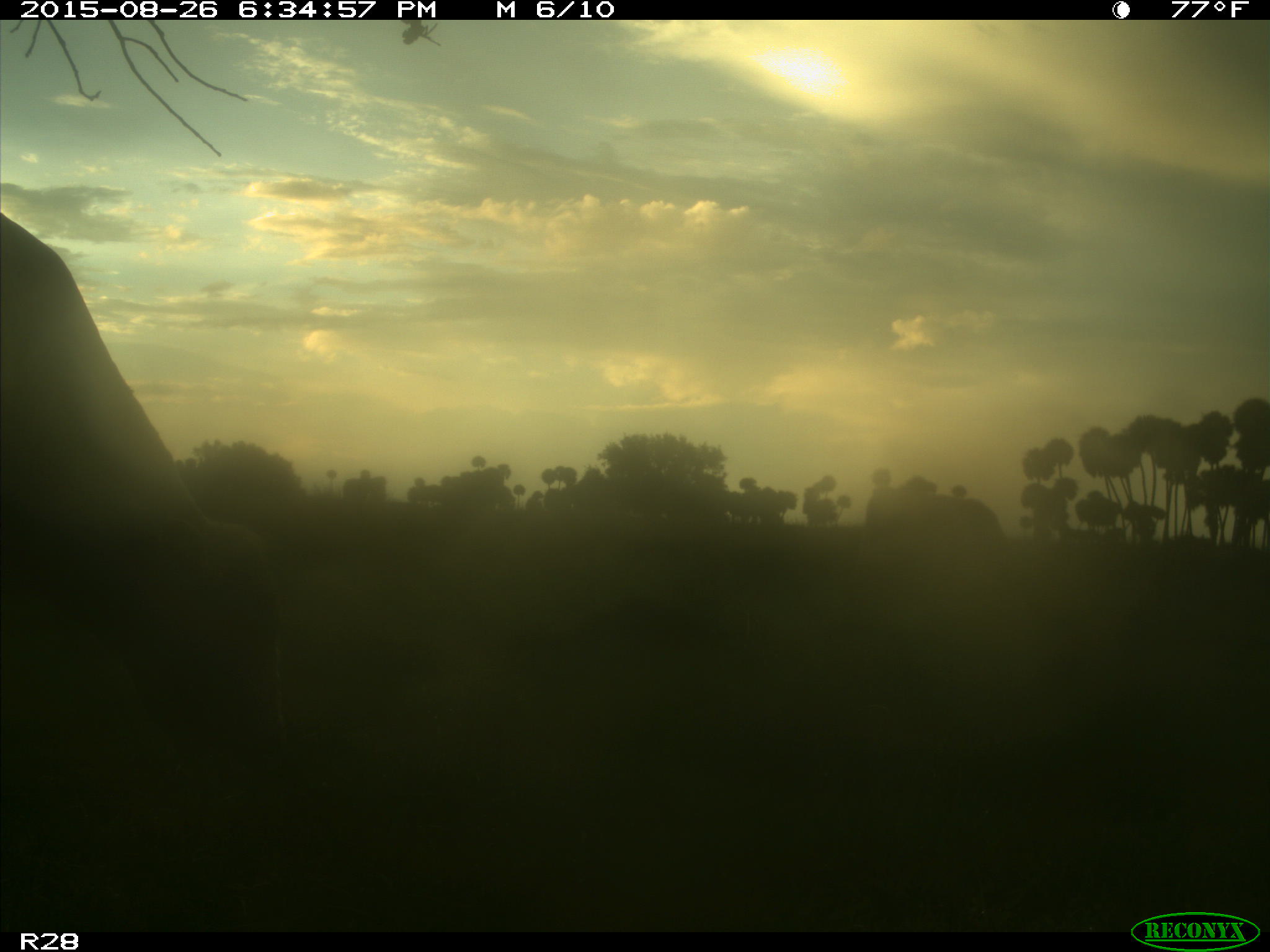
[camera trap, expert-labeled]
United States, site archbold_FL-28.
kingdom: Animalia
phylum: Chordata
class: Mammalia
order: Artiodactyla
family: Bovidae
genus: Bos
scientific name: Bos taurus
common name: domestic cow